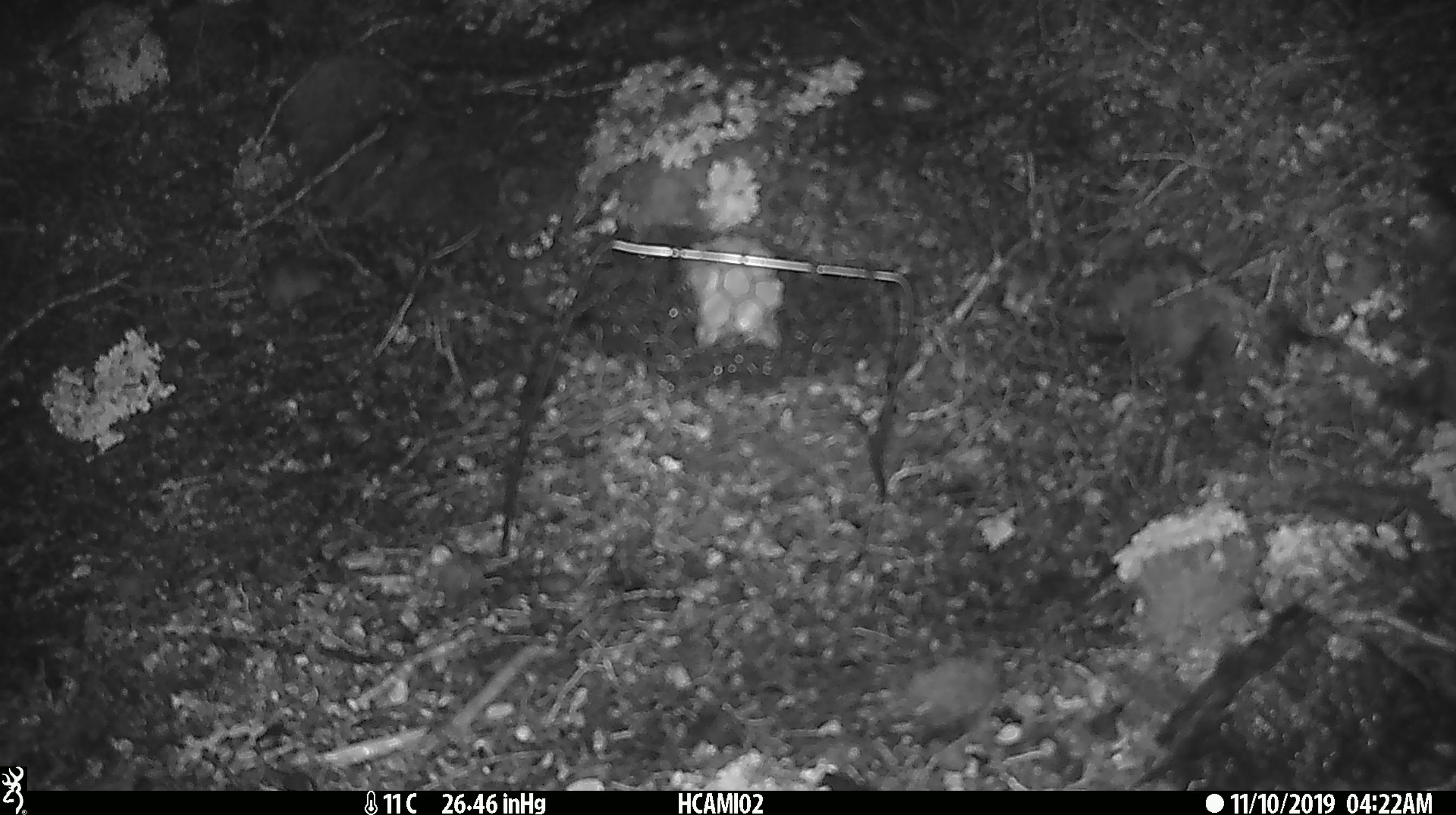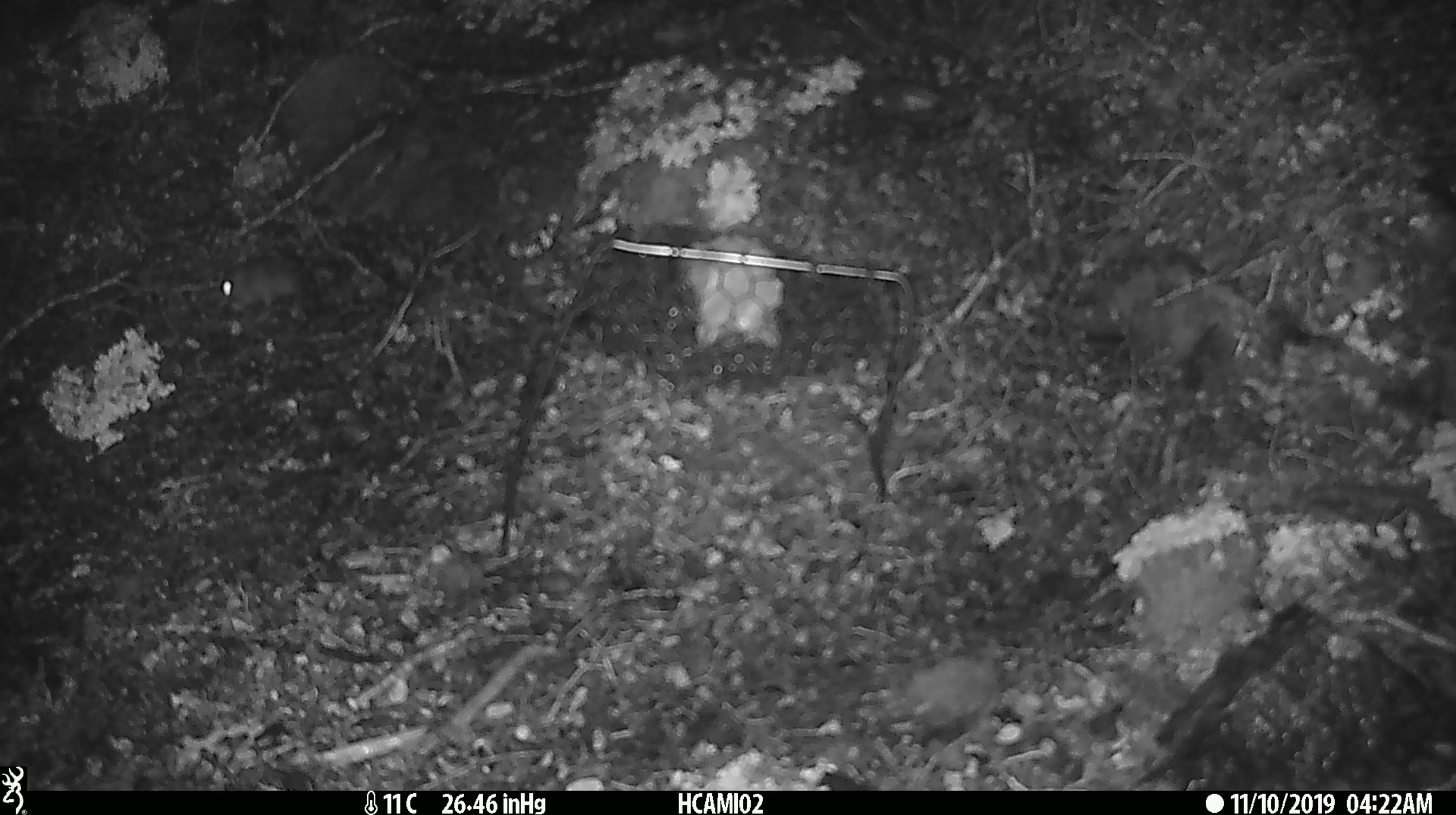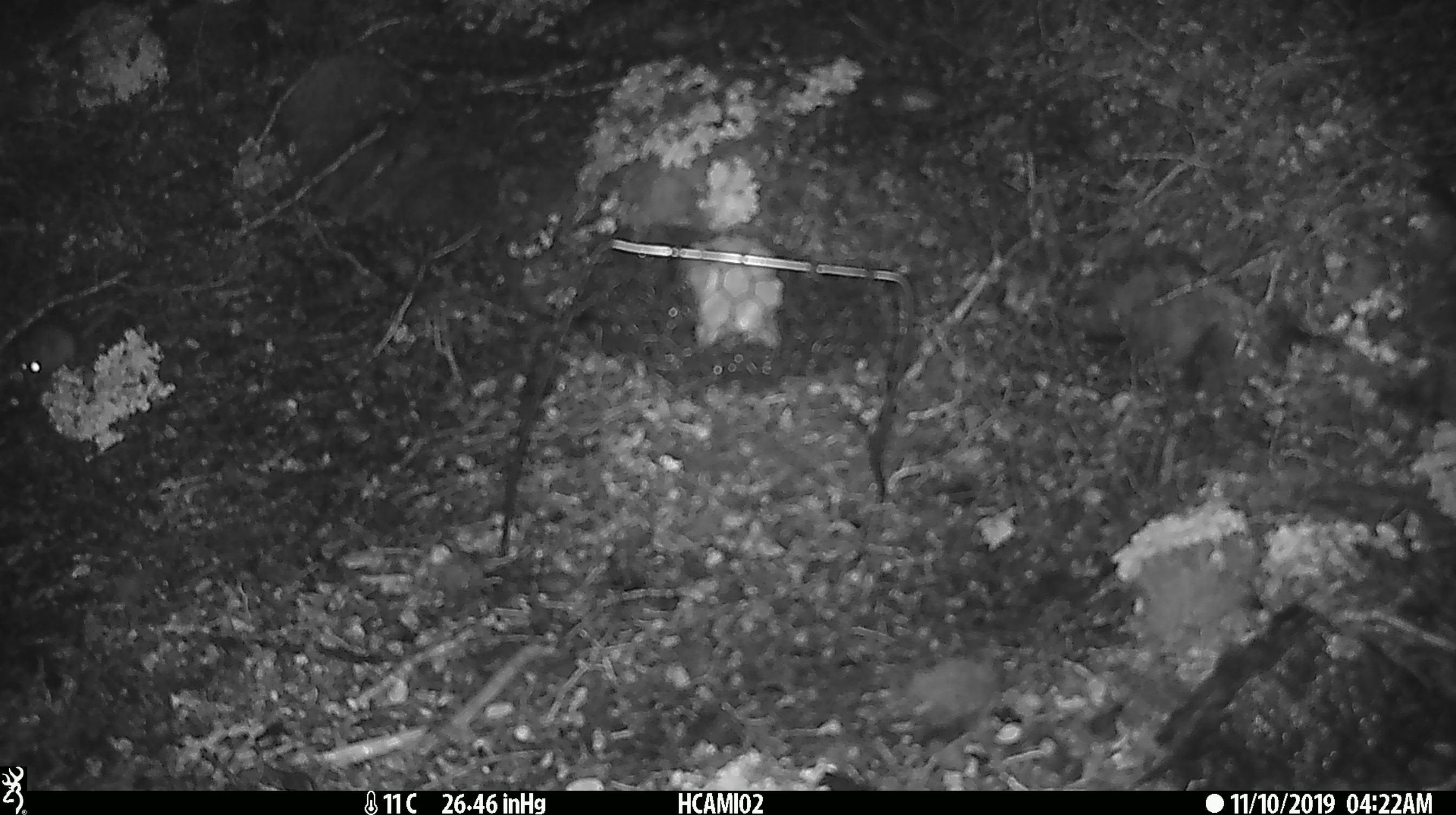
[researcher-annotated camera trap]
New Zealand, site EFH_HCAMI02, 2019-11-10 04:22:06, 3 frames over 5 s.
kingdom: Animalia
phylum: Chordata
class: Mammalia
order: Rodentia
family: Muridae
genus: Mus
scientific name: Mus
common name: mouse